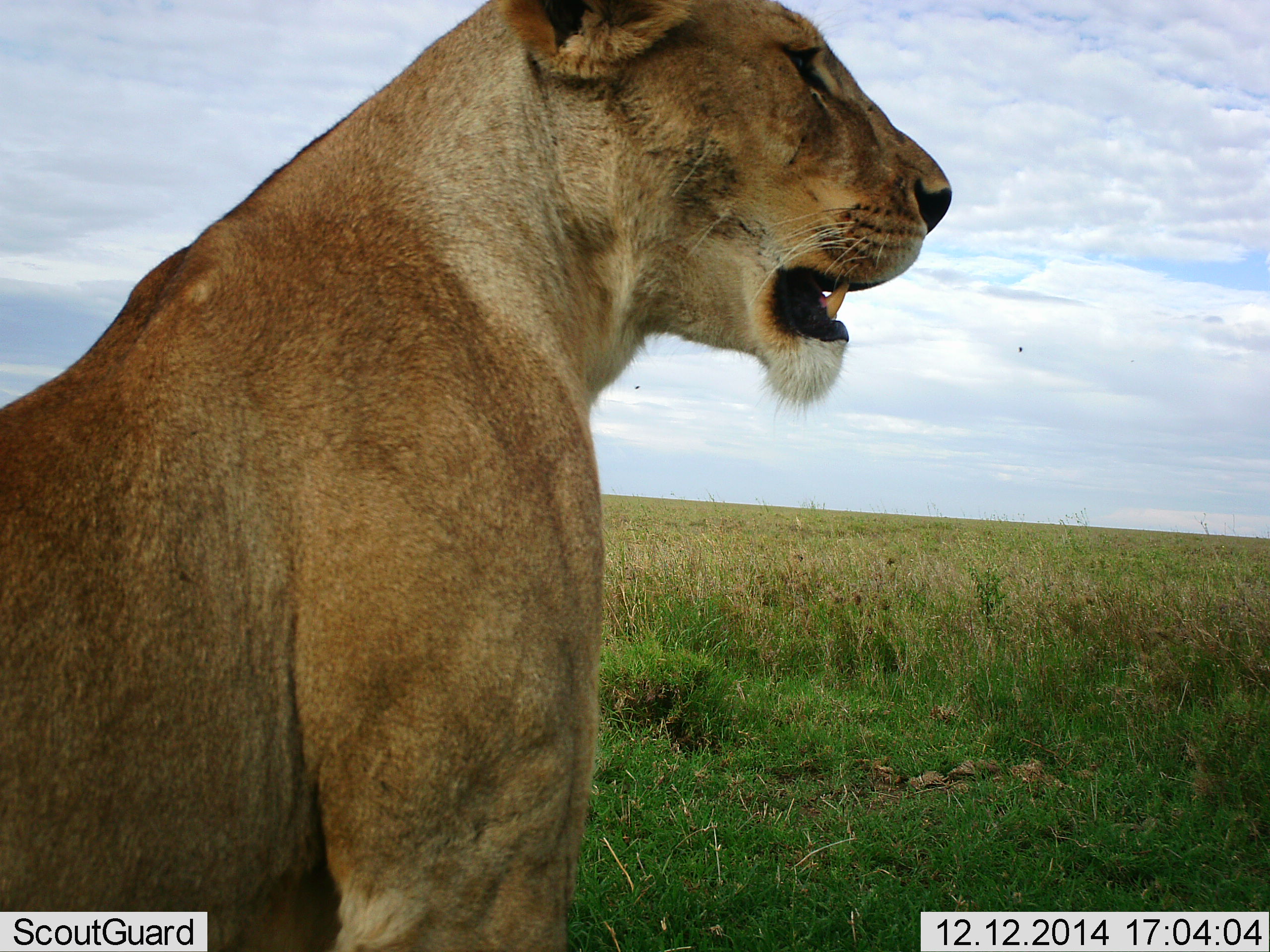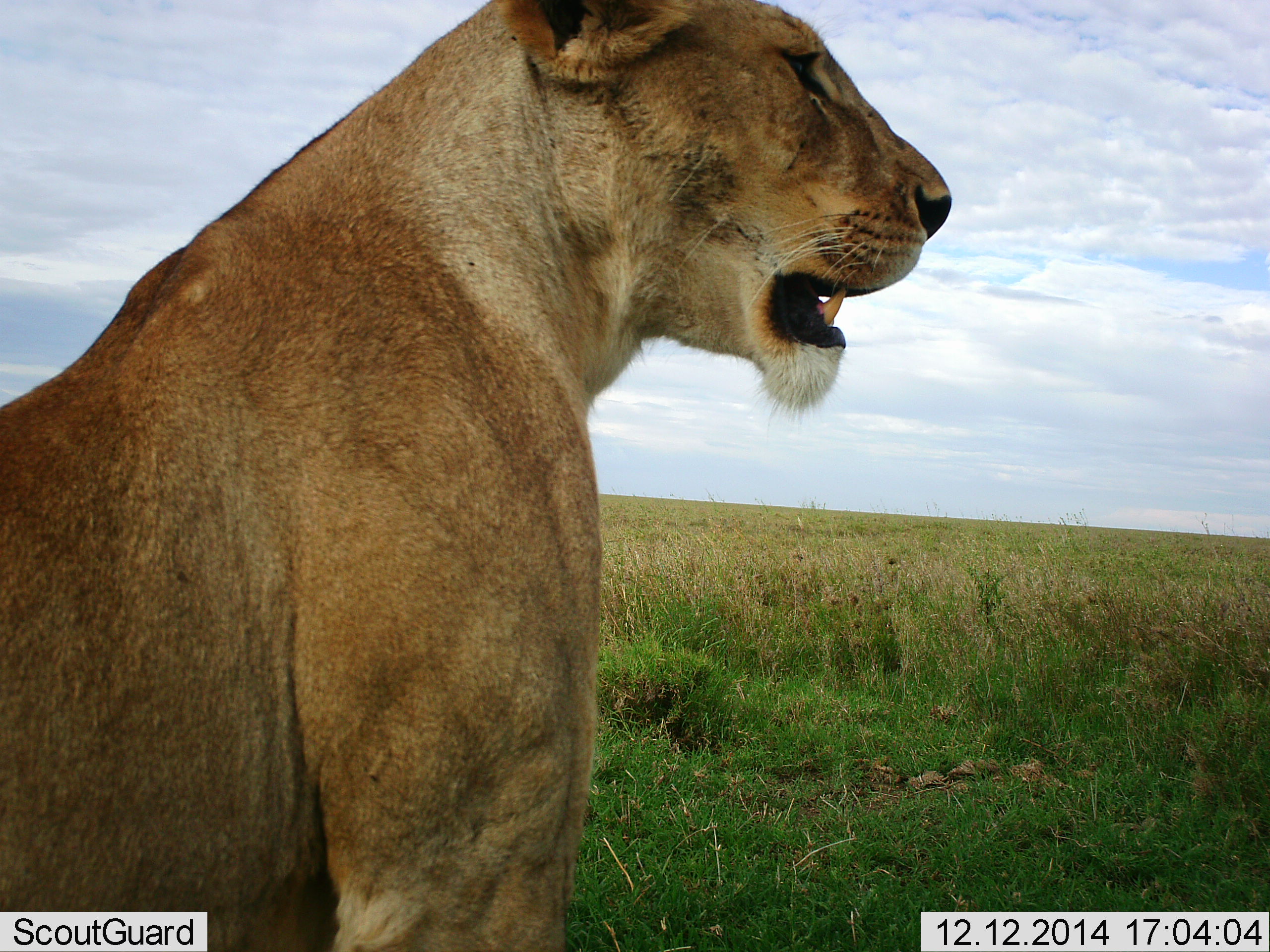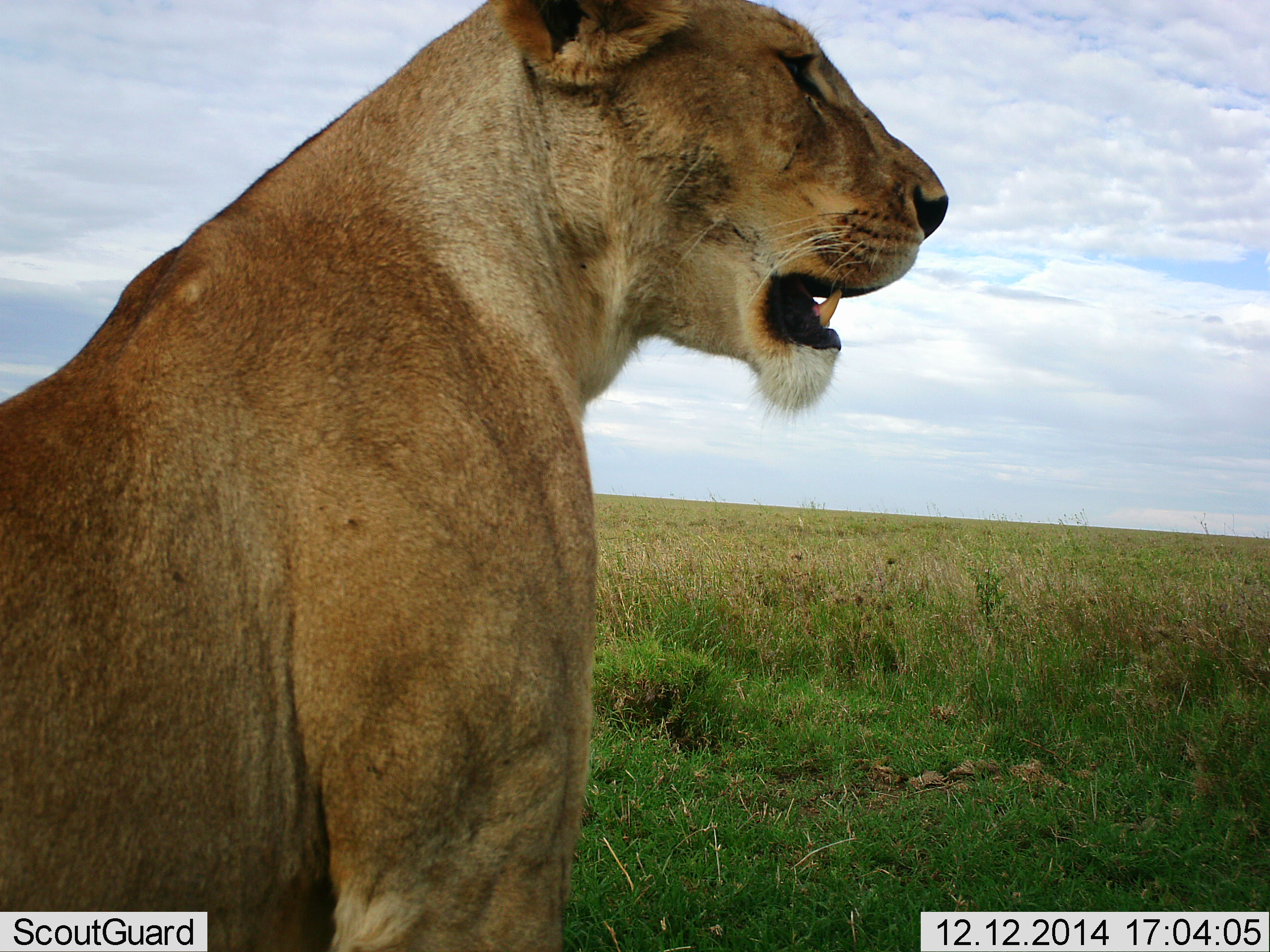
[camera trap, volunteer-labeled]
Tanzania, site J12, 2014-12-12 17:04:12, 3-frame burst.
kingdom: Animalia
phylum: Chordata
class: Mammalia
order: Carnivora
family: Felidae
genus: Panthera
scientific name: Panthera leo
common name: lion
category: lionfemale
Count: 1.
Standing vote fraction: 20%.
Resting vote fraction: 90%.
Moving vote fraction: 0%.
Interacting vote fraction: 0%.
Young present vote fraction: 0%.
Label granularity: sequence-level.